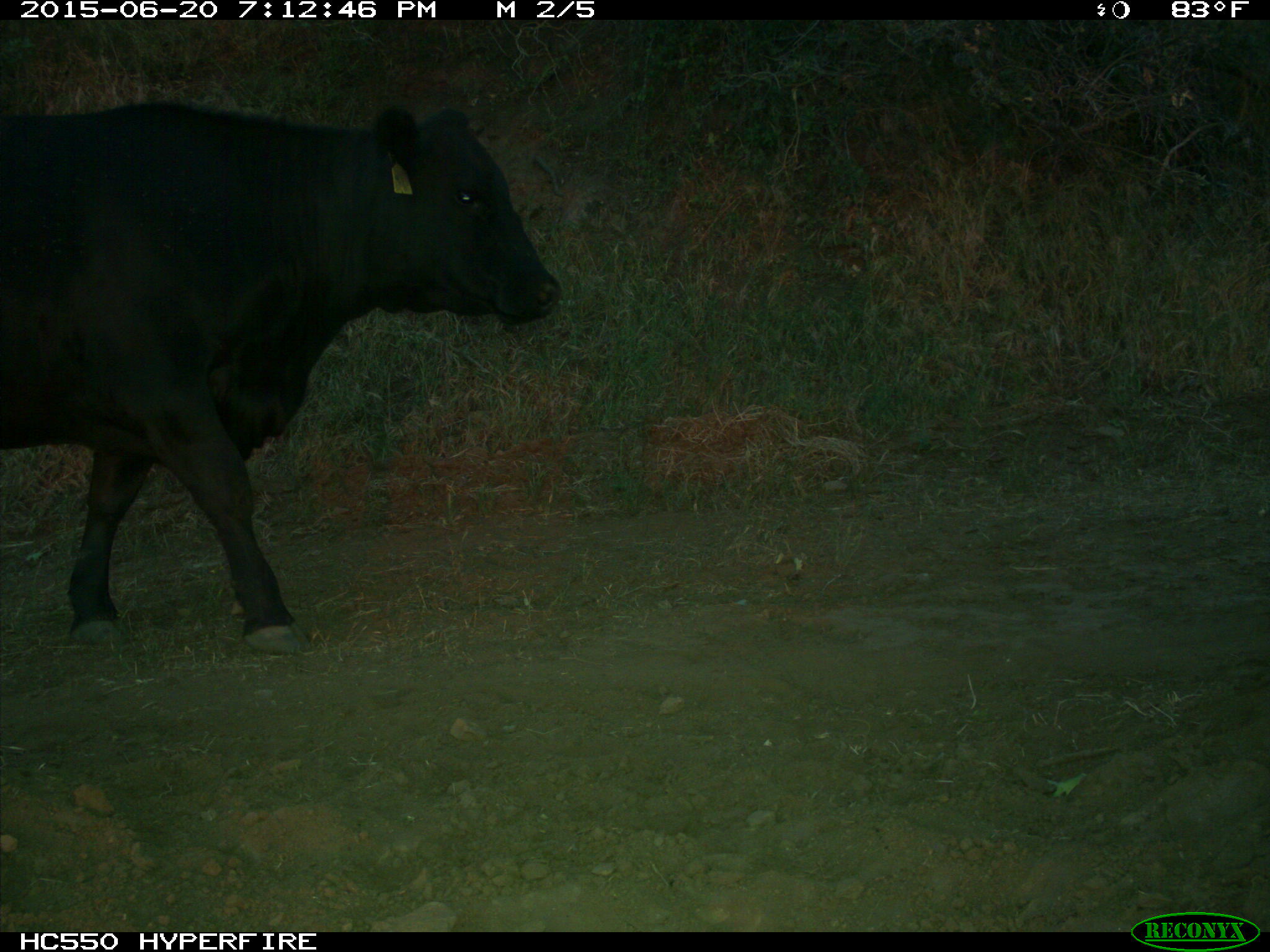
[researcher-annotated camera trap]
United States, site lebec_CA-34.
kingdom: Animalia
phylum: Chordata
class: Mammalia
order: Artiodactyla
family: Bovidae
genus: Bos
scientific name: Bos taurus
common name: domestic cow